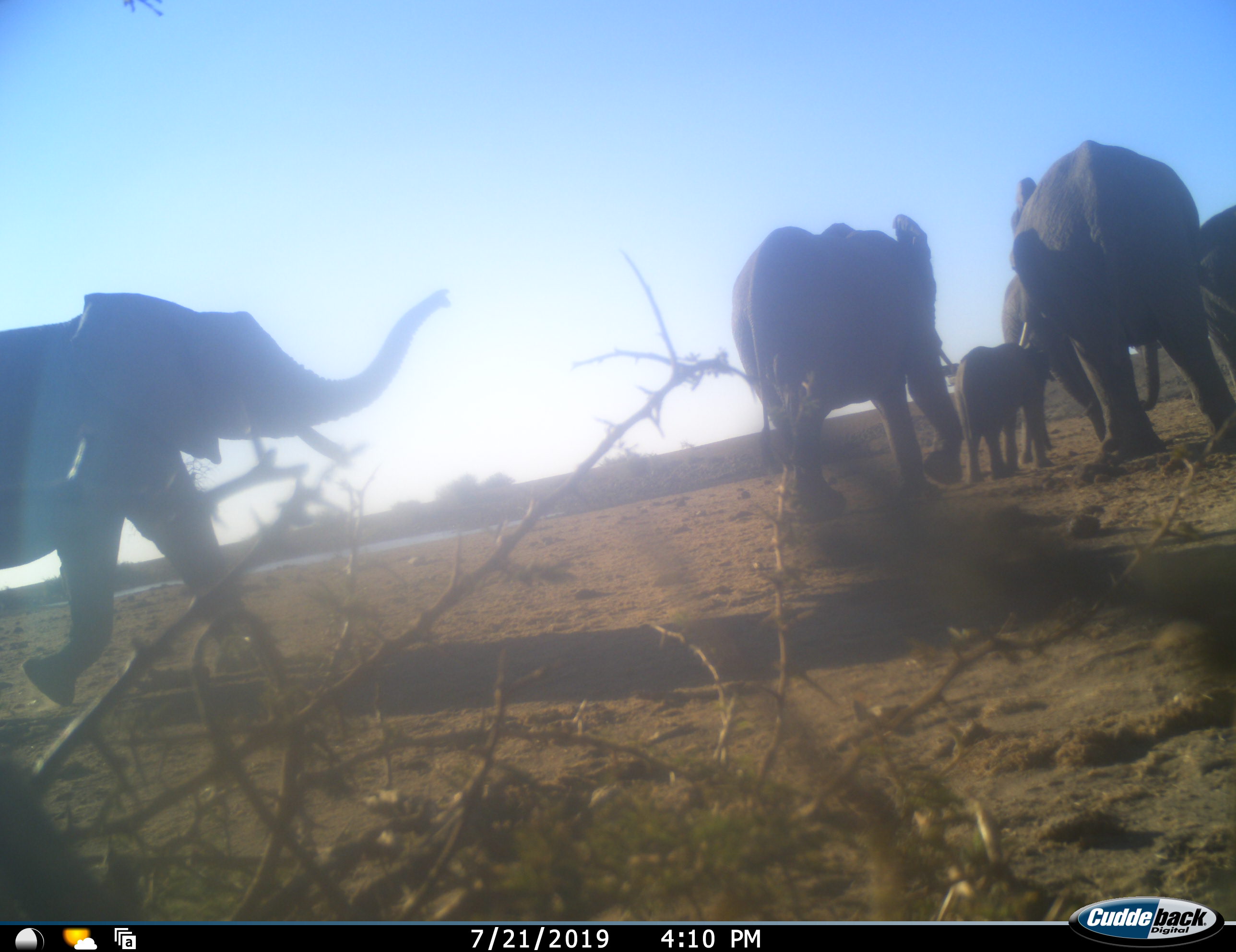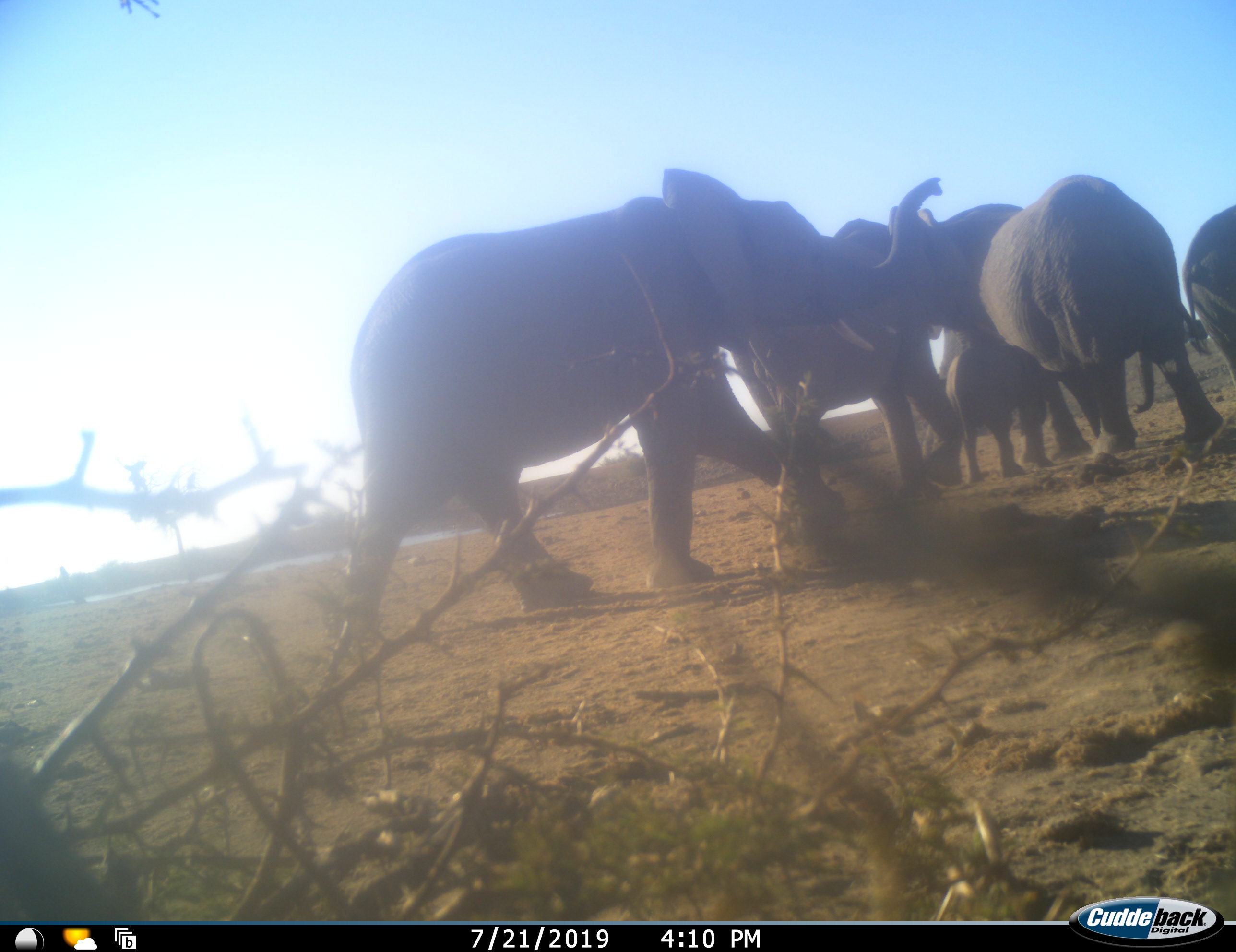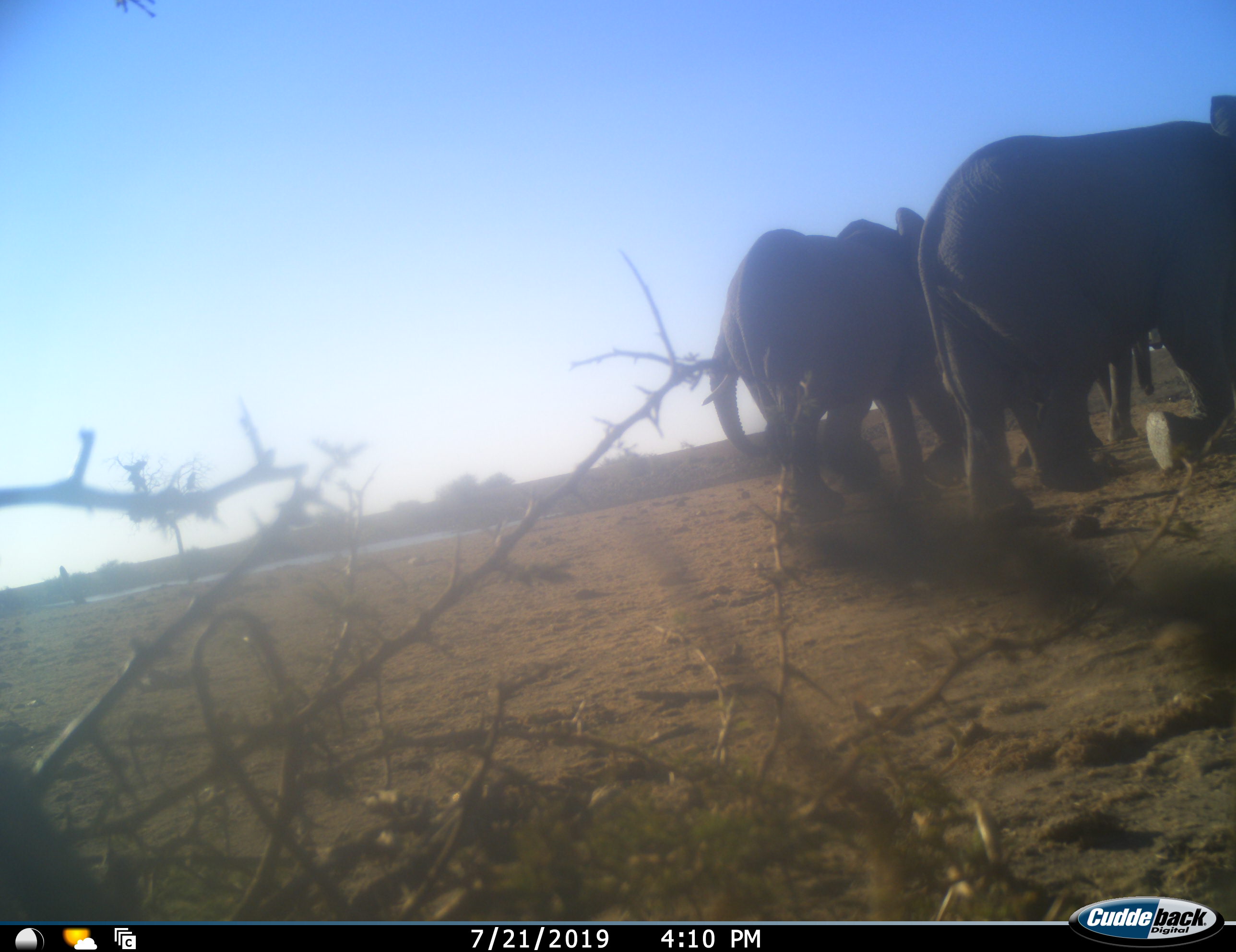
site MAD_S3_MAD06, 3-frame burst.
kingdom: Animalia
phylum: Chordata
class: Mammalia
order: Proboscidea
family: Elephantidae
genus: Loxodonta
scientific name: Loxodonta africana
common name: african bush elephant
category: elephant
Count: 6.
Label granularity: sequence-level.